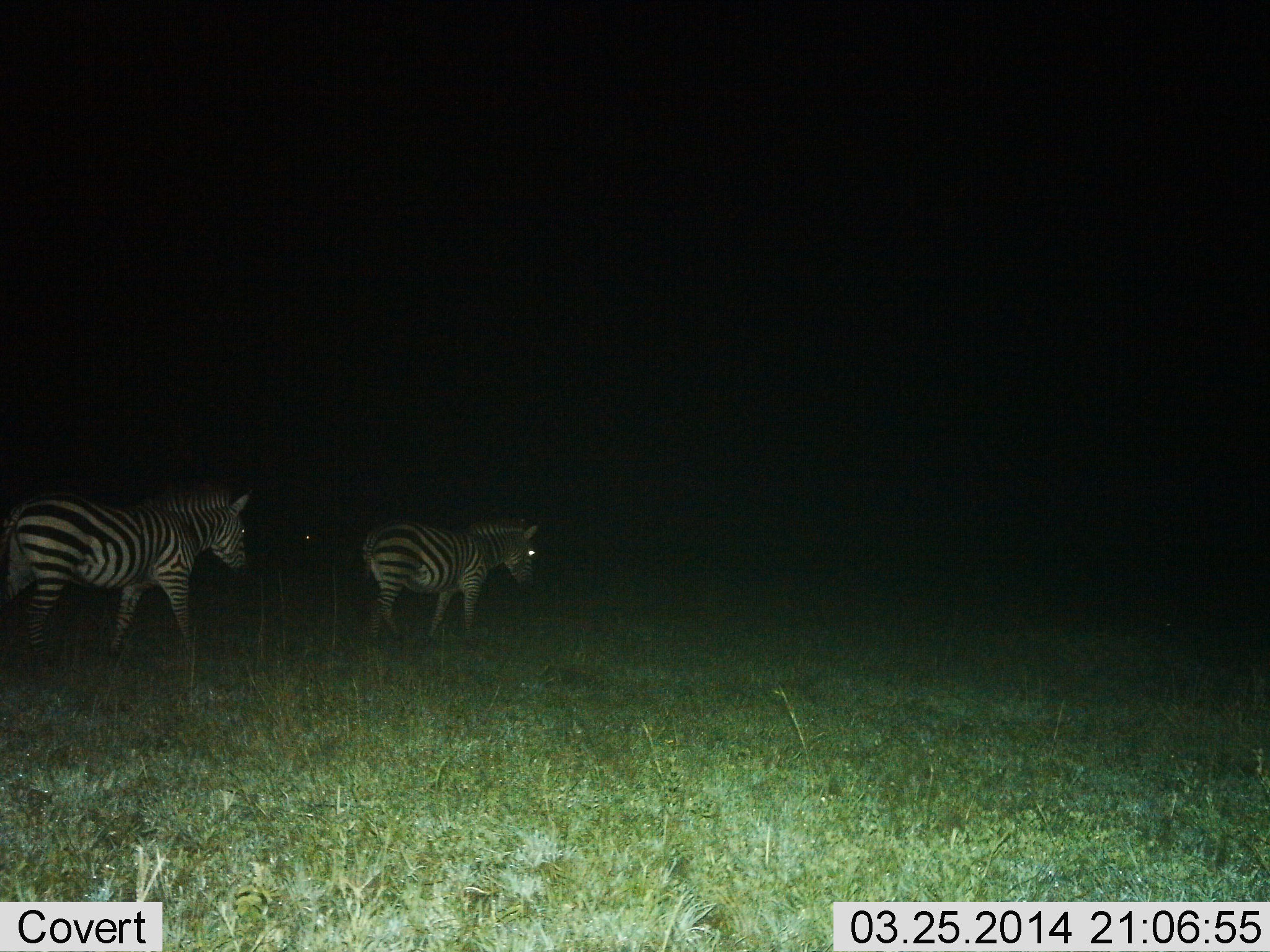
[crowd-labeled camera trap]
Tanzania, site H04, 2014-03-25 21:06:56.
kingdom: Animalia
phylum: Chordata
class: Mammalia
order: Perissodactyla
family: Equidae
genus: Equus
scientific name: Equus quagga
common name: plains zebra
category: zebra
Zebra (plains zebra) (Equus quagga), count 2. Behavior (volunteer vote fractions): standing 10%, resting 0%, moving 90%, interacting 0%. Young present (vote fraction): 0%. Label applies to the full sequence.